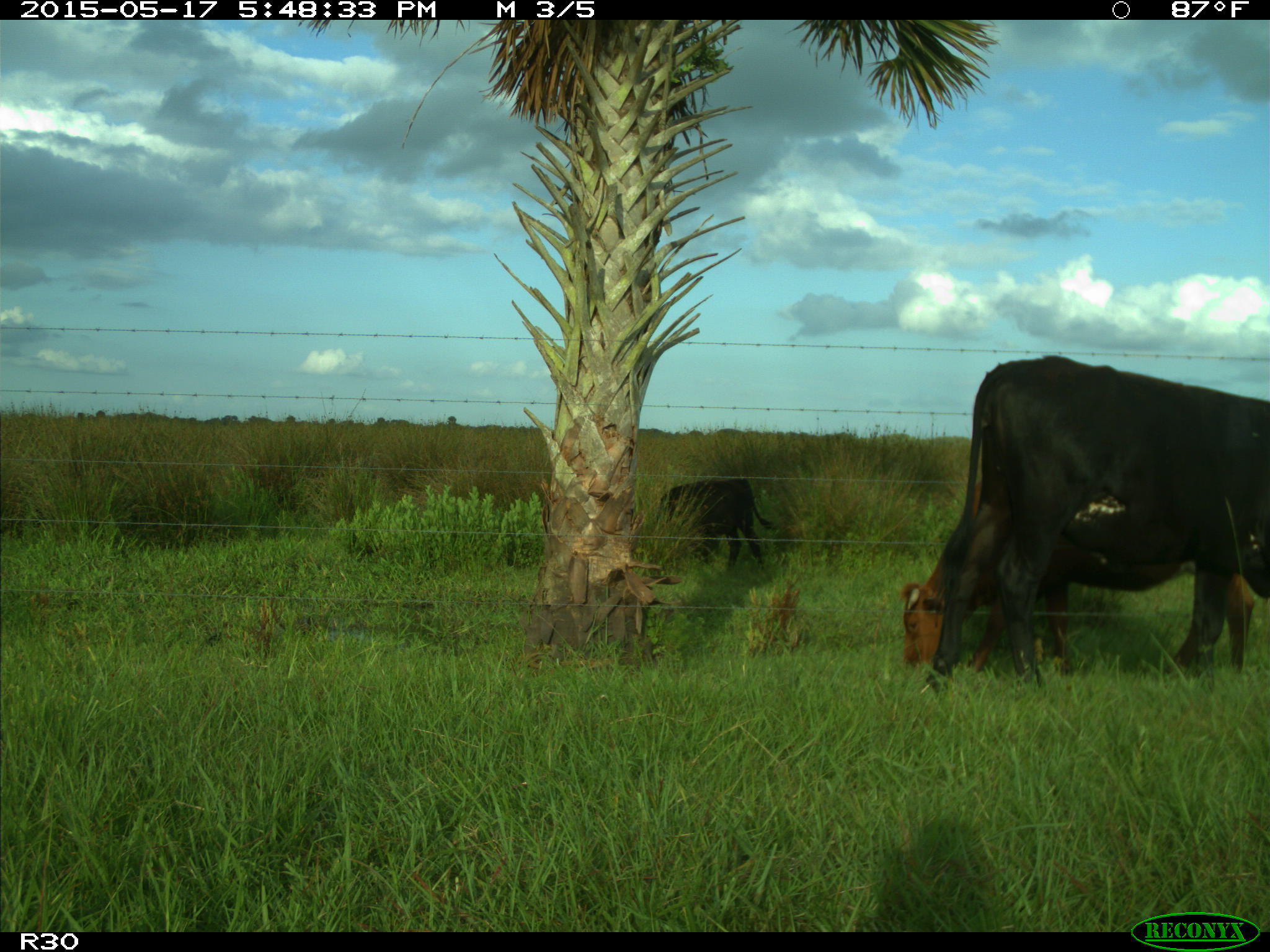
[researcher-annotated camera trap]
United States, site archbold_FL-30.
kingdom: Animalia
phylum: Chordata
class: Mammalia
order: Artiodactyla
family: Bovidae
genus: Bos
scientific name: Bos taurus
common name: domestic cow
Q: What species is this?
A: Bos taurus (domestic cow).